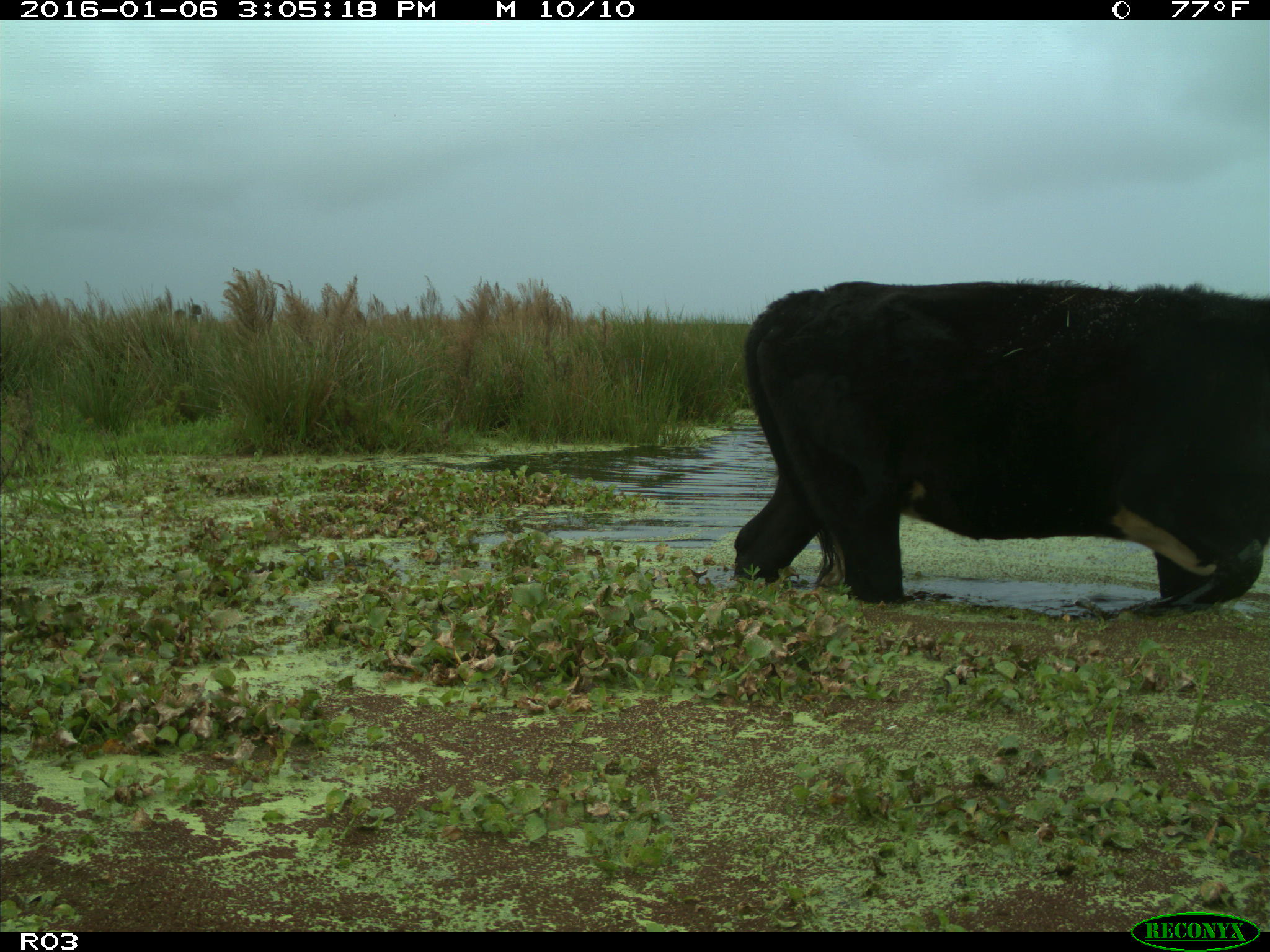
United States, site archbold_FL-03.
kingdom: Animalia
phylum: Chordata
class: Mammalia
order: Artiodactyla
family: Bovidae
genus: Bos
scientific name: Bos taurus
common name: domestic cow